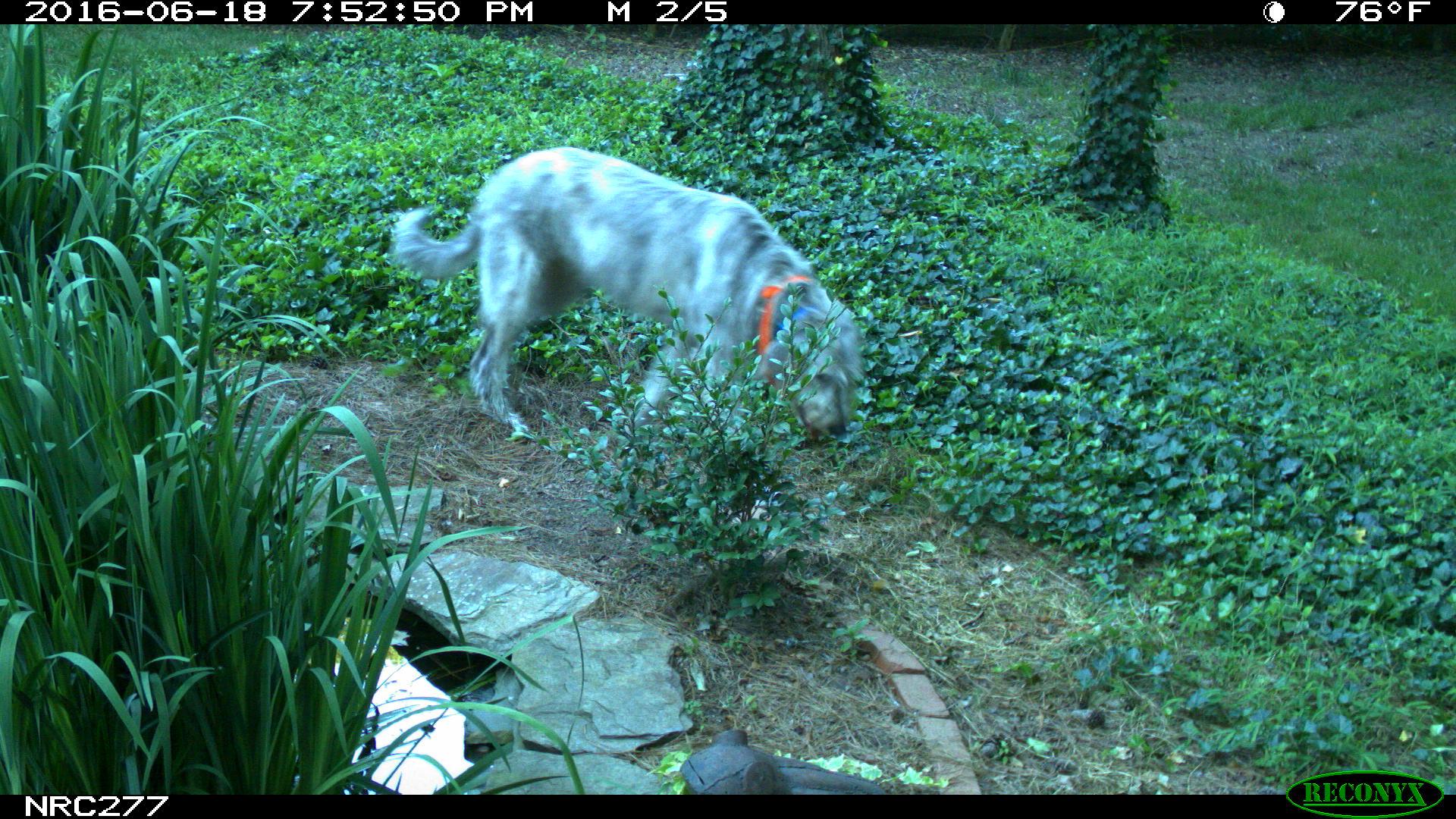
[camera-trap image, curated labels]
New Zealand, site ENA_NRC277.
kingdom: Animalia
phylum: Chordata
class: Mammalia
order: Carnivora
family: Canidae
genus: Canis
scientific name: Canis familiaris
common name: domestic dog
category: dog